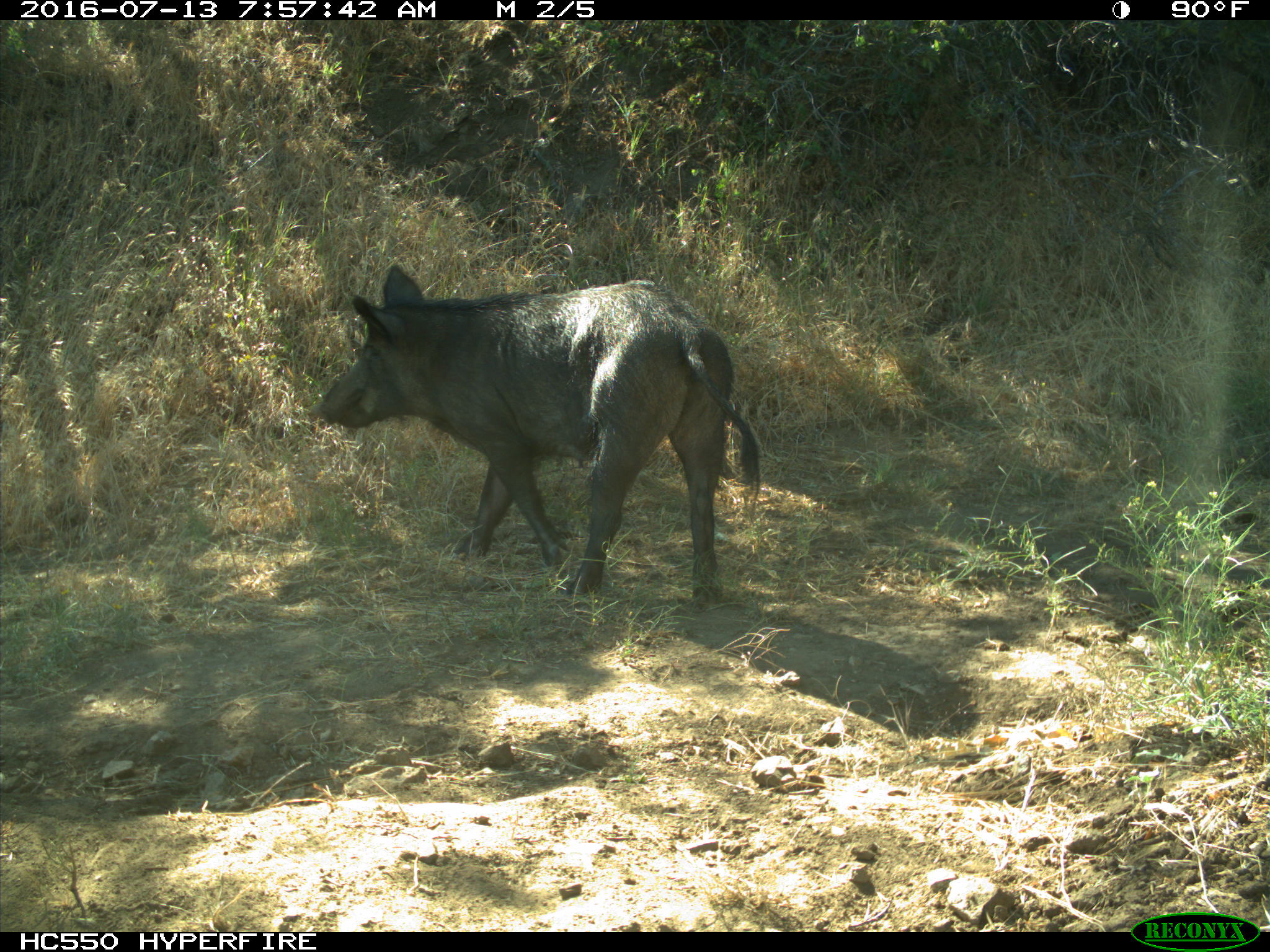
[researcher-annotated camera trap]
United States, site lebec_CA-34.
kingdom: Animalia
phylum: Chordata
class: Mammalia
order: Artiodactyla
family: Suidae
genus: Sus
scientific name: Sus scrofa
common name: wild boar